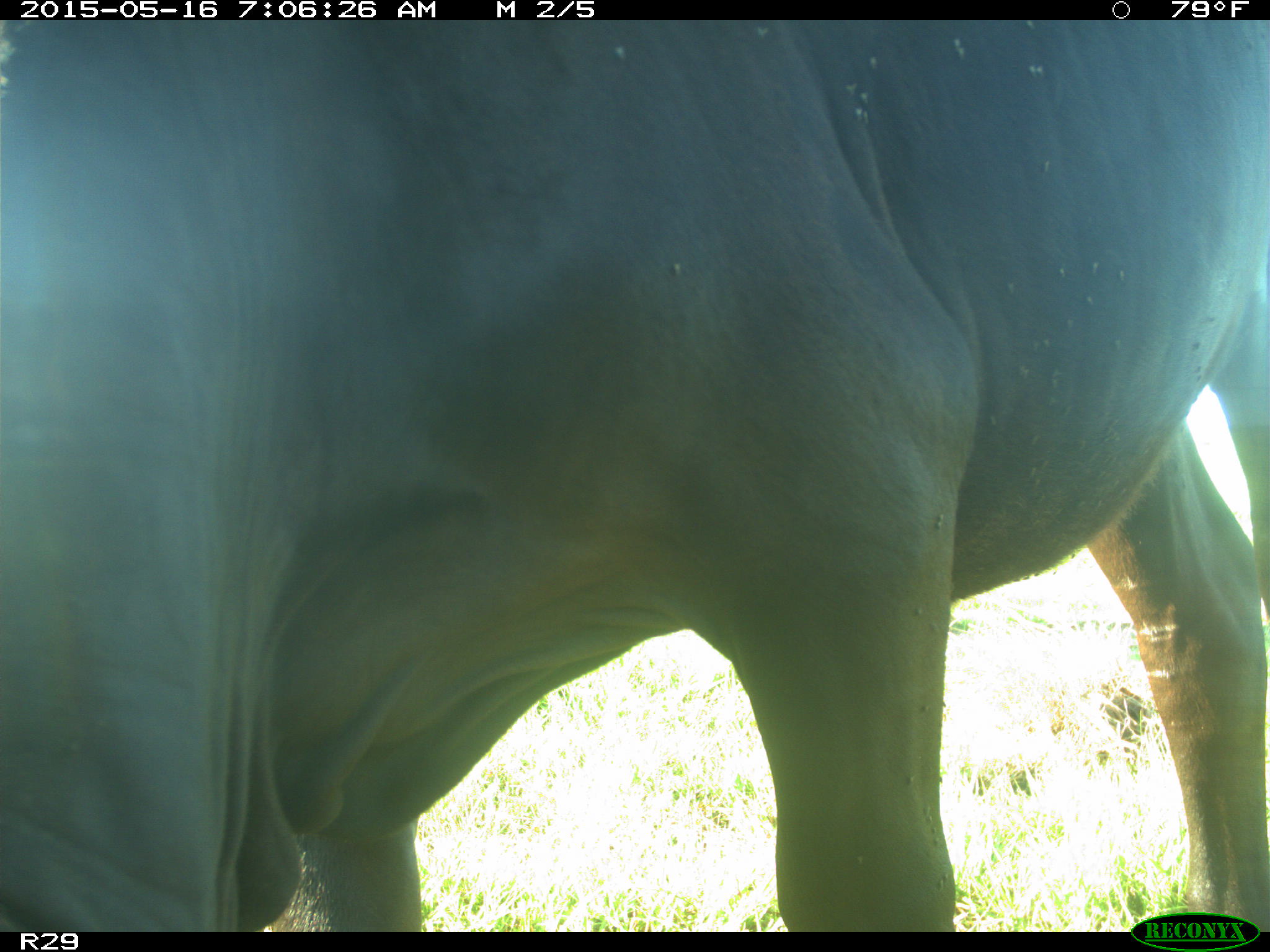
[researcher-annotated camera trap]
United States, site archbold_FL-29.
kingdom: Animalia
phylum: Chordata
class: Mammalia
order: Artiodactyla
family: Bovidae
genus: Bos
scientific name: Bos taurus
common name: domestic cow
Bos taurus (domestic cow).